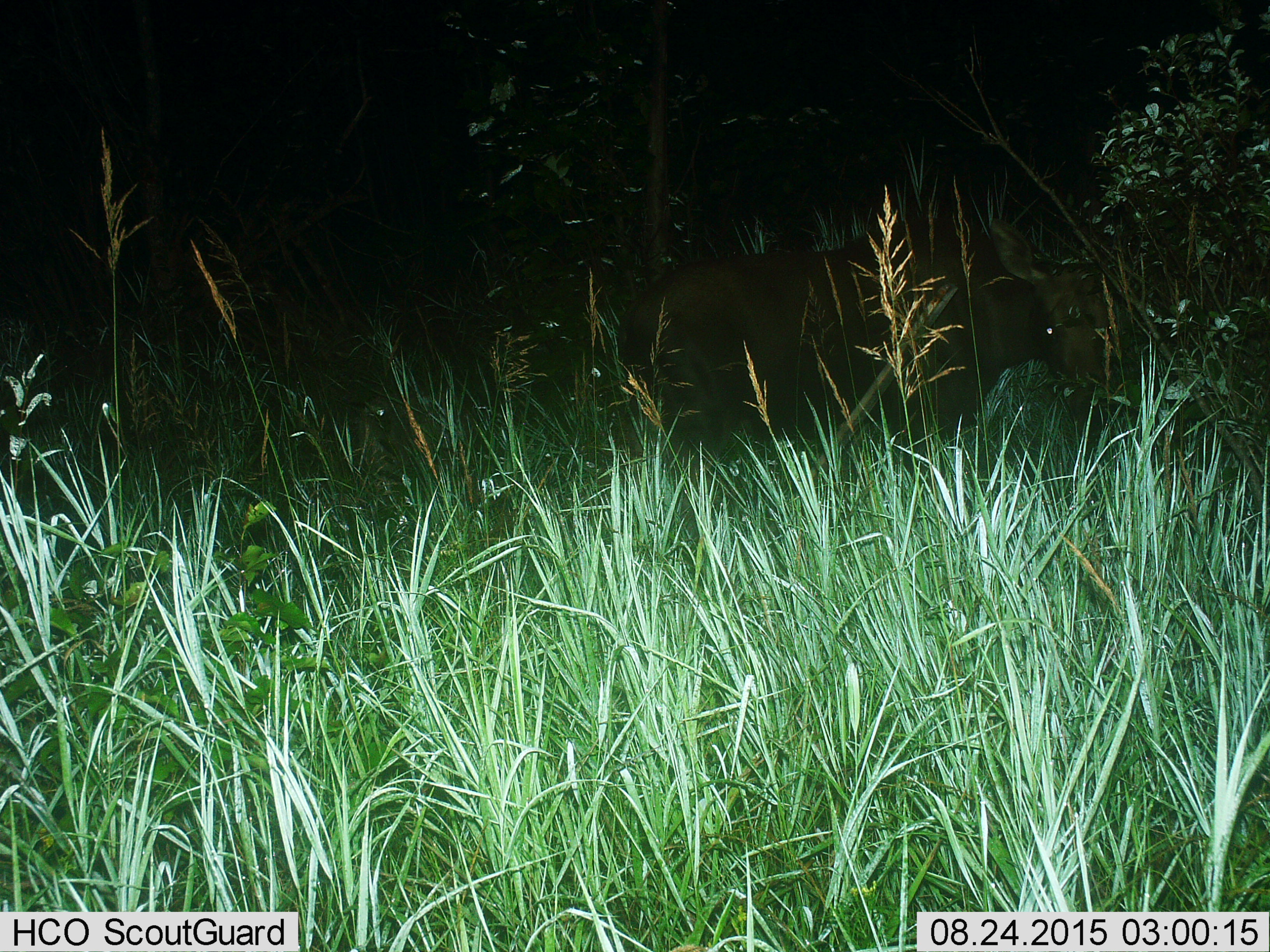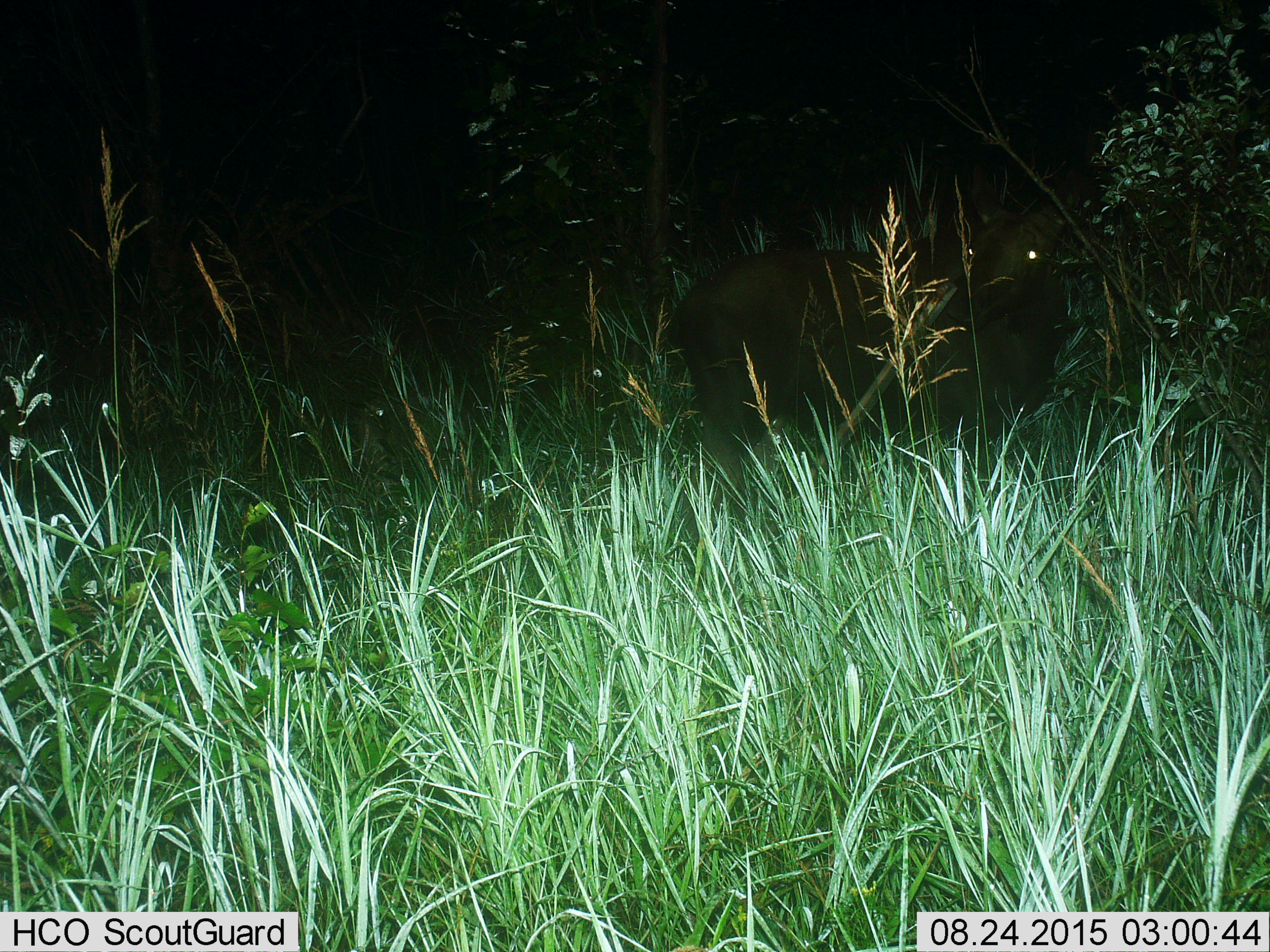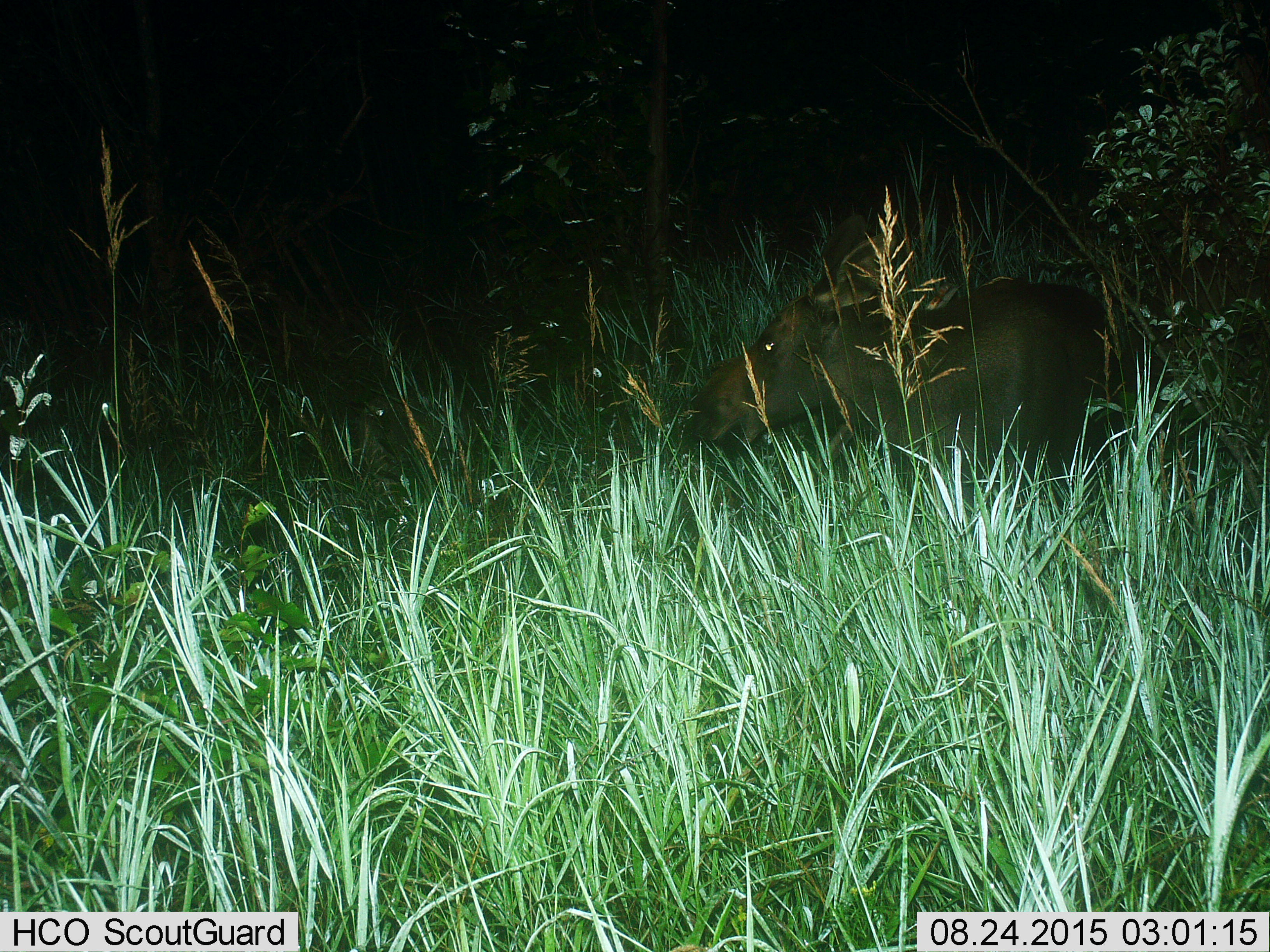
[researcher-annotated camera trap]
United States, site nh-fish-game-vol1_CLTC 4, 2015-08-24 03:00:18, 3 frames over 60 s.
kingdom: Animalia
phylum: Chordata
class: Mammalia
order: Artiodactyla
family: Cervidae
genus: Alces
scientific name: Alces alces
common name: moose